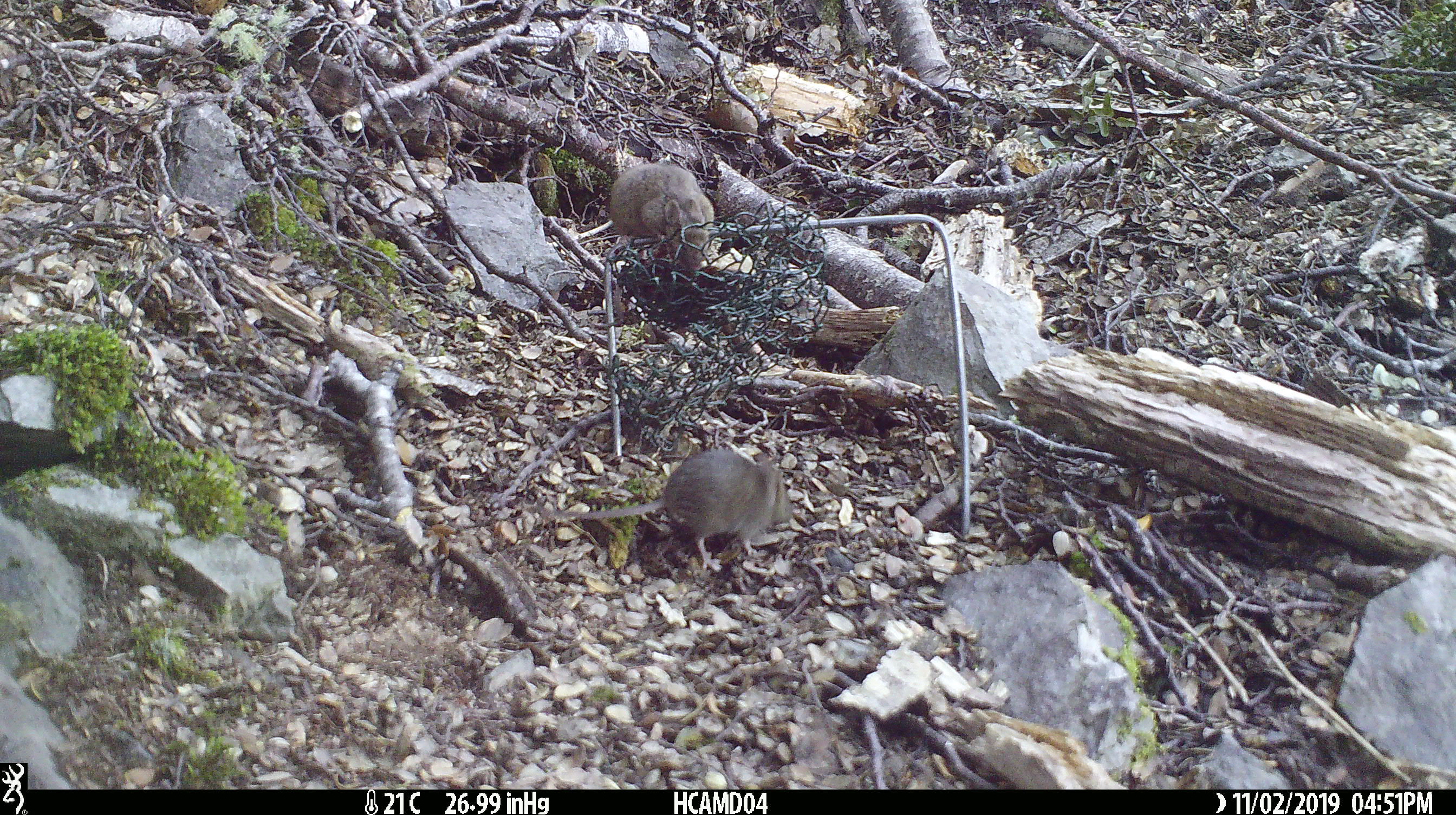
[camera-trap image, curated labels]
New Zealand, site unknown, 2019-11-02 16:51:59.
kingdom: Animalia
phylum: Chordata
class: Mammalia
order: Rodentia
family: Muridae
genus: Mus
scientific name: Mus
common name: mouse